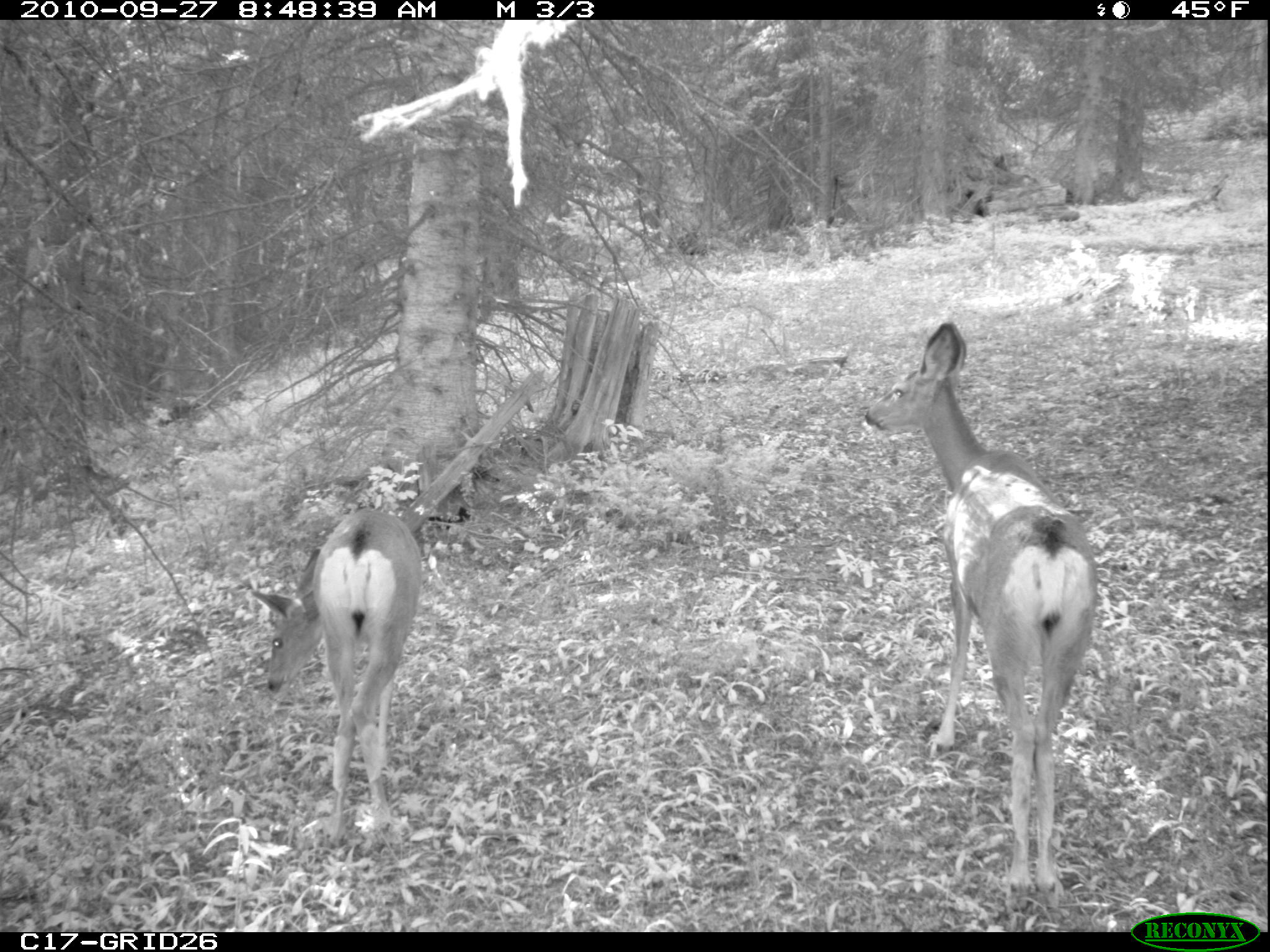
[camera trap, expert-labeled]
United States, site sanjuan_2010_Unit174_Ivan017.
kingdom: Animalia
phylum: Chordata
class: Mammalia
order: Artiodactyla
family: Cervidae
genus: Odocoileus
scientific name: Odocoileus hemionus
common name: mule deer